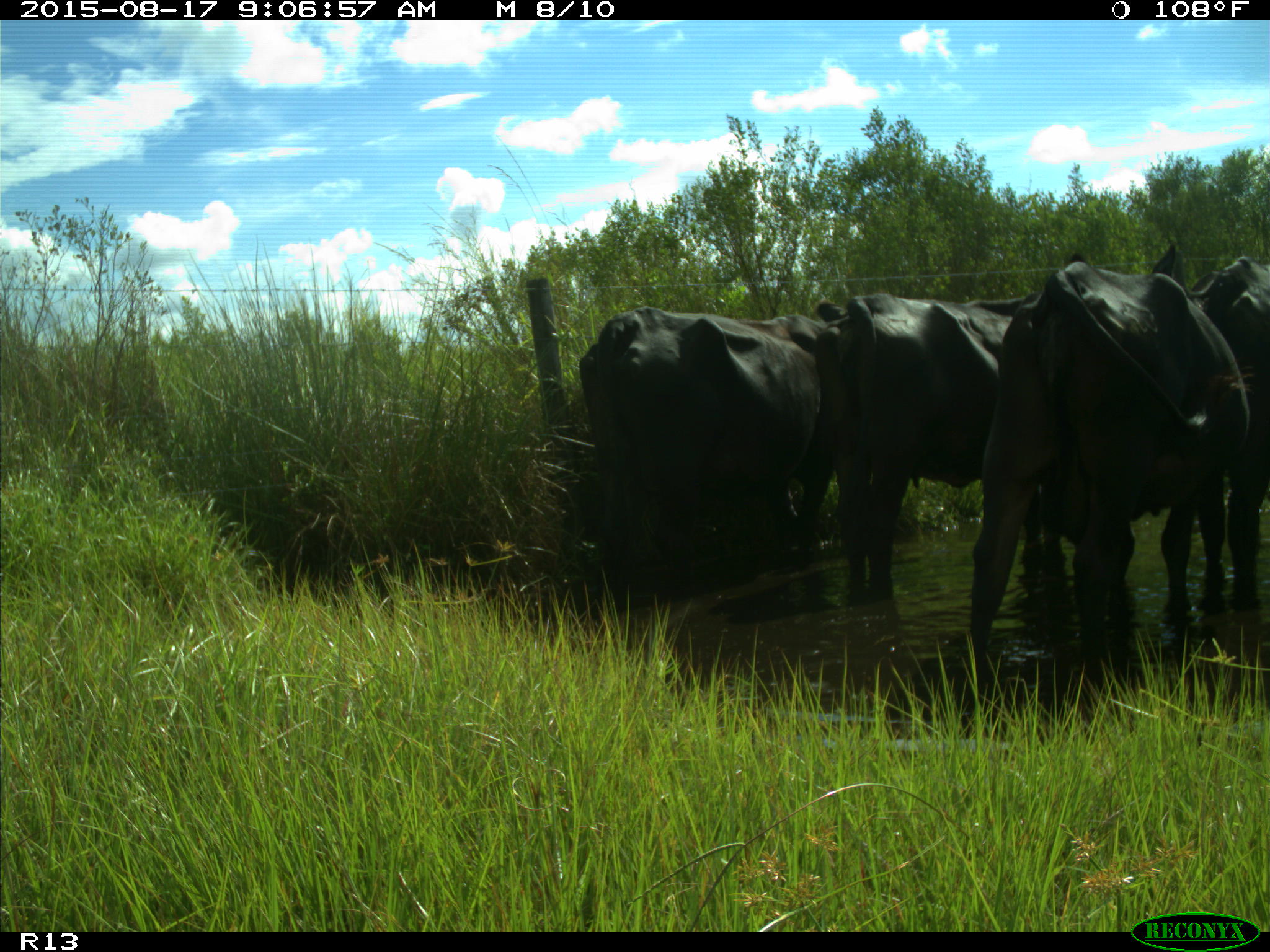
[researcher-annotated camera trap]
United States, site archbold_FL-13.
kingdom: Animalia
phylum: Chordata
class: Mammalia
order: Artiodactyla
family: Bovidae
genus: Bos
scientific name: Bos taurus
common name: domestic cow